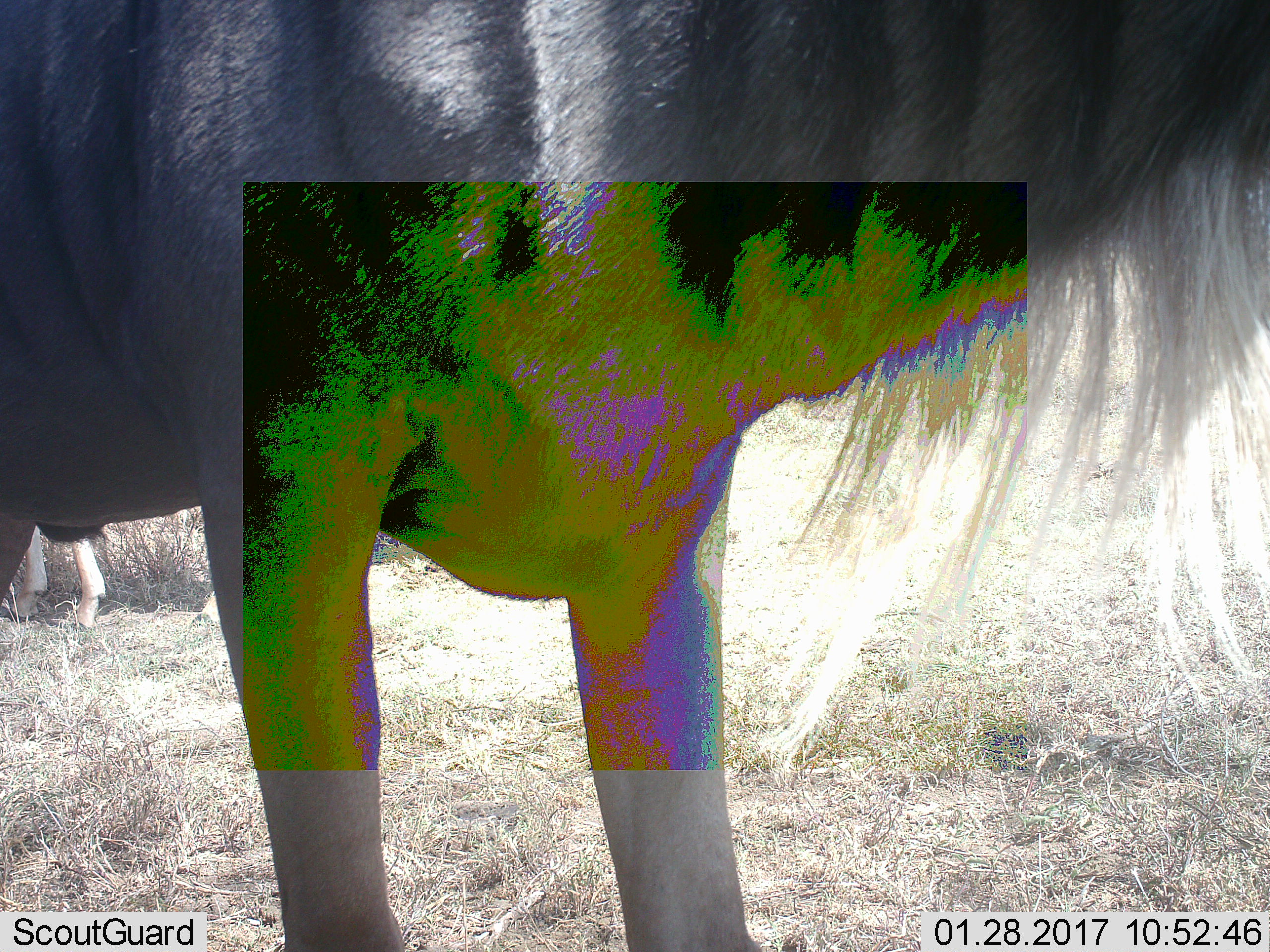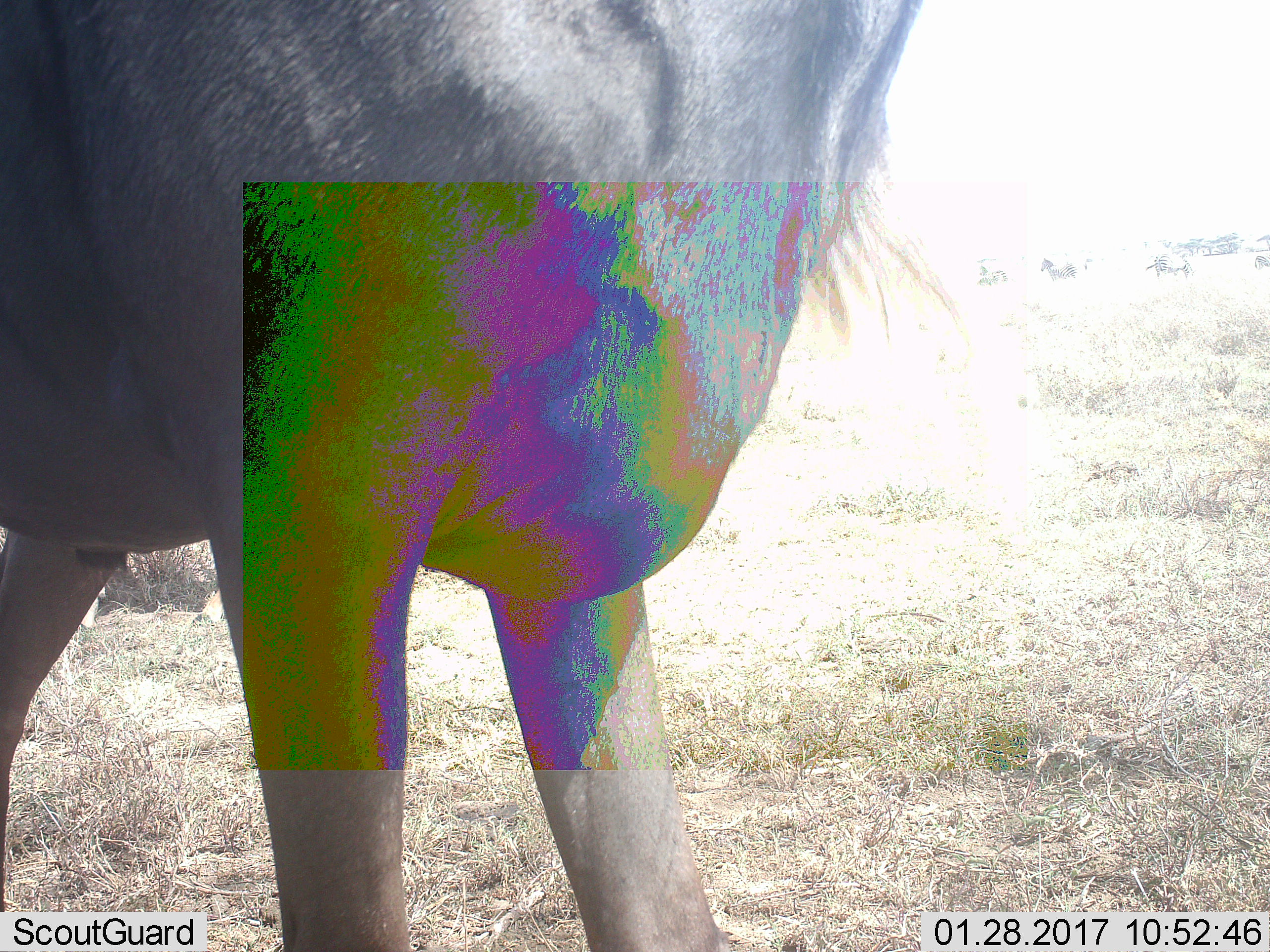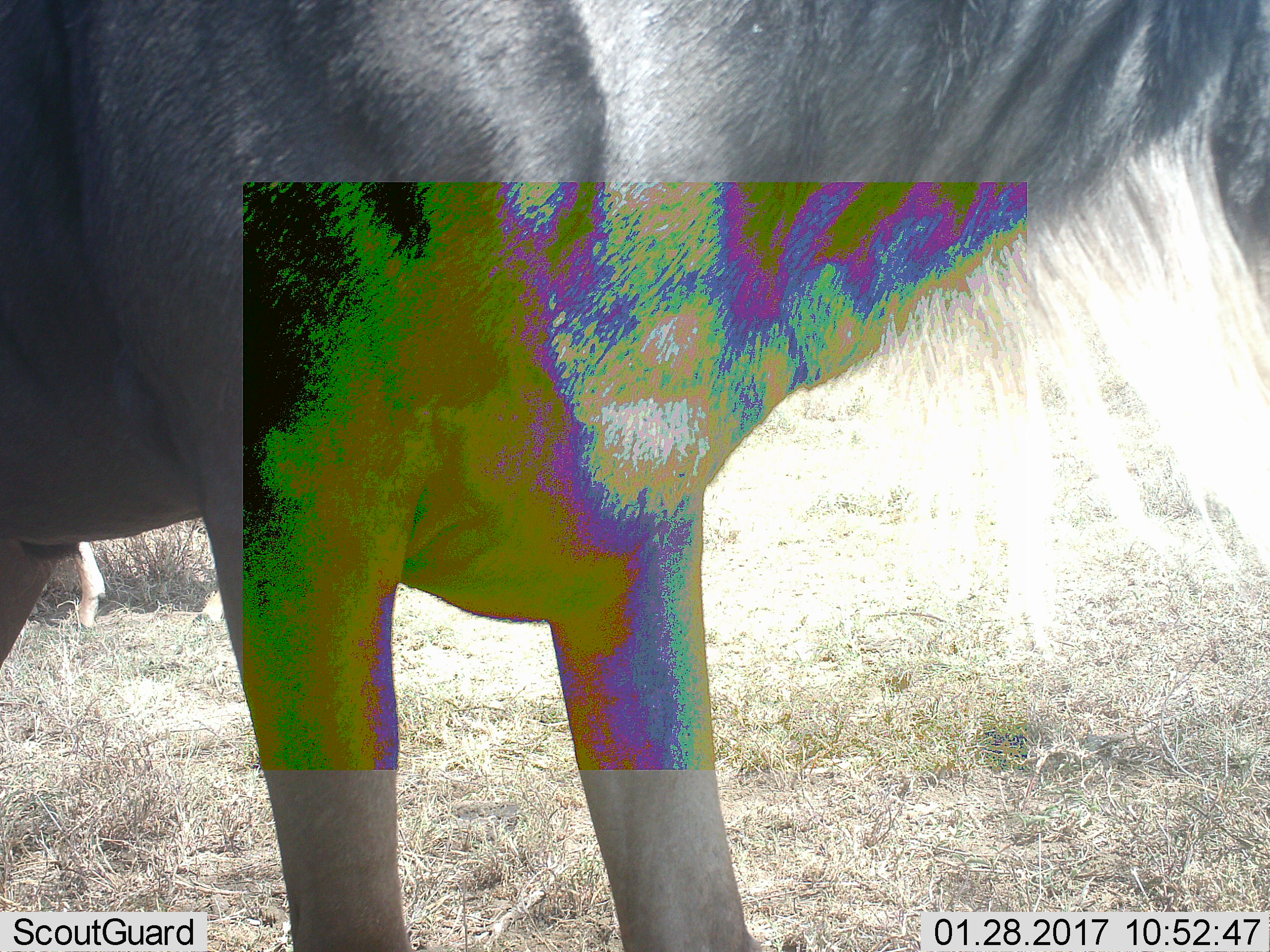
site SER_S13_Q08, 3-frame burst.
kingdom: Animalia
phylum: Chordata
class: Mammalia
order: Artiodactyla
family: Bovidae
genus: Connochaetes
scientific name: Connochaetes taurinus taurinus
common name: blue wildebeest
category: wildebeestblue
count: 2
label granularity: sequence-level